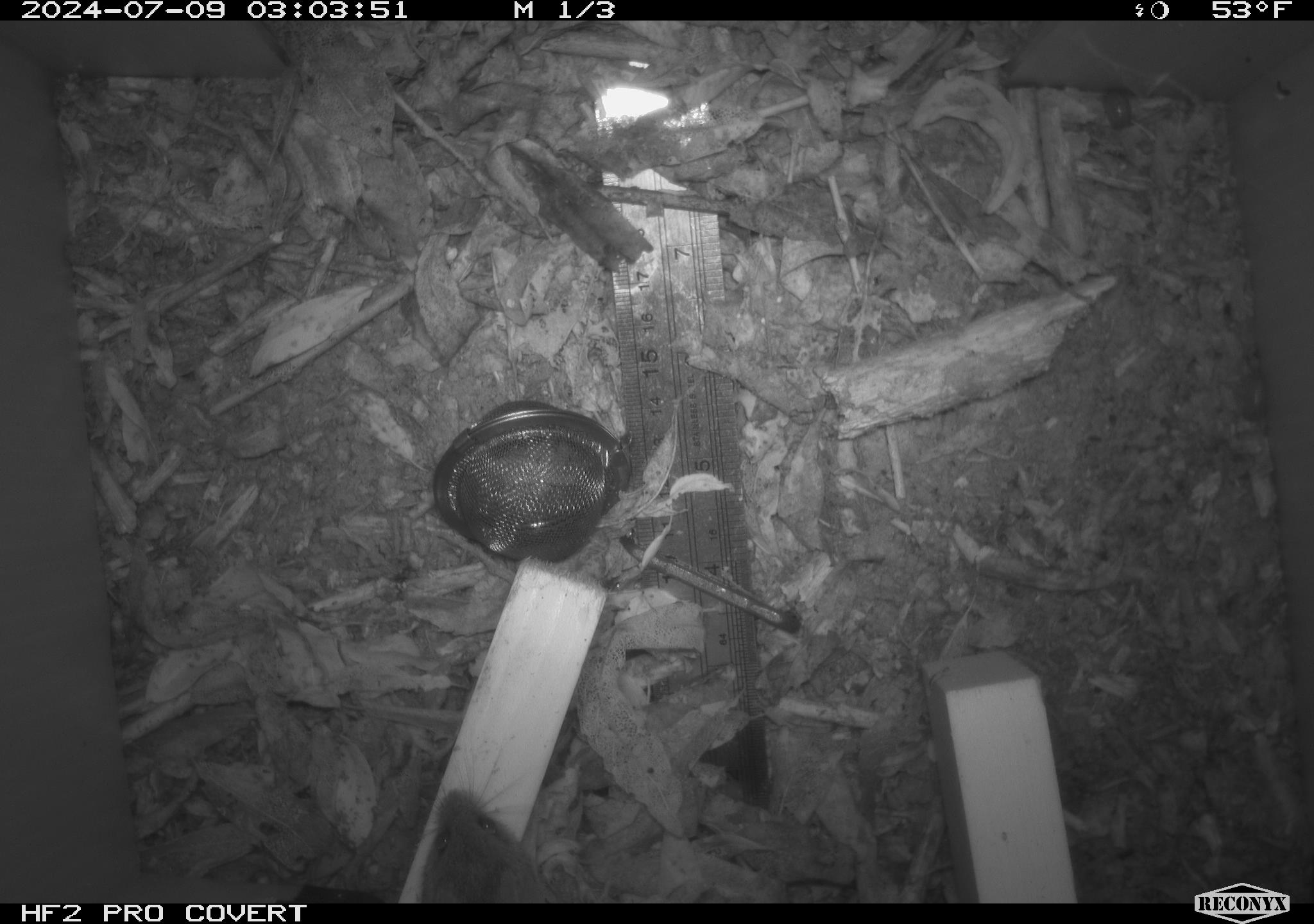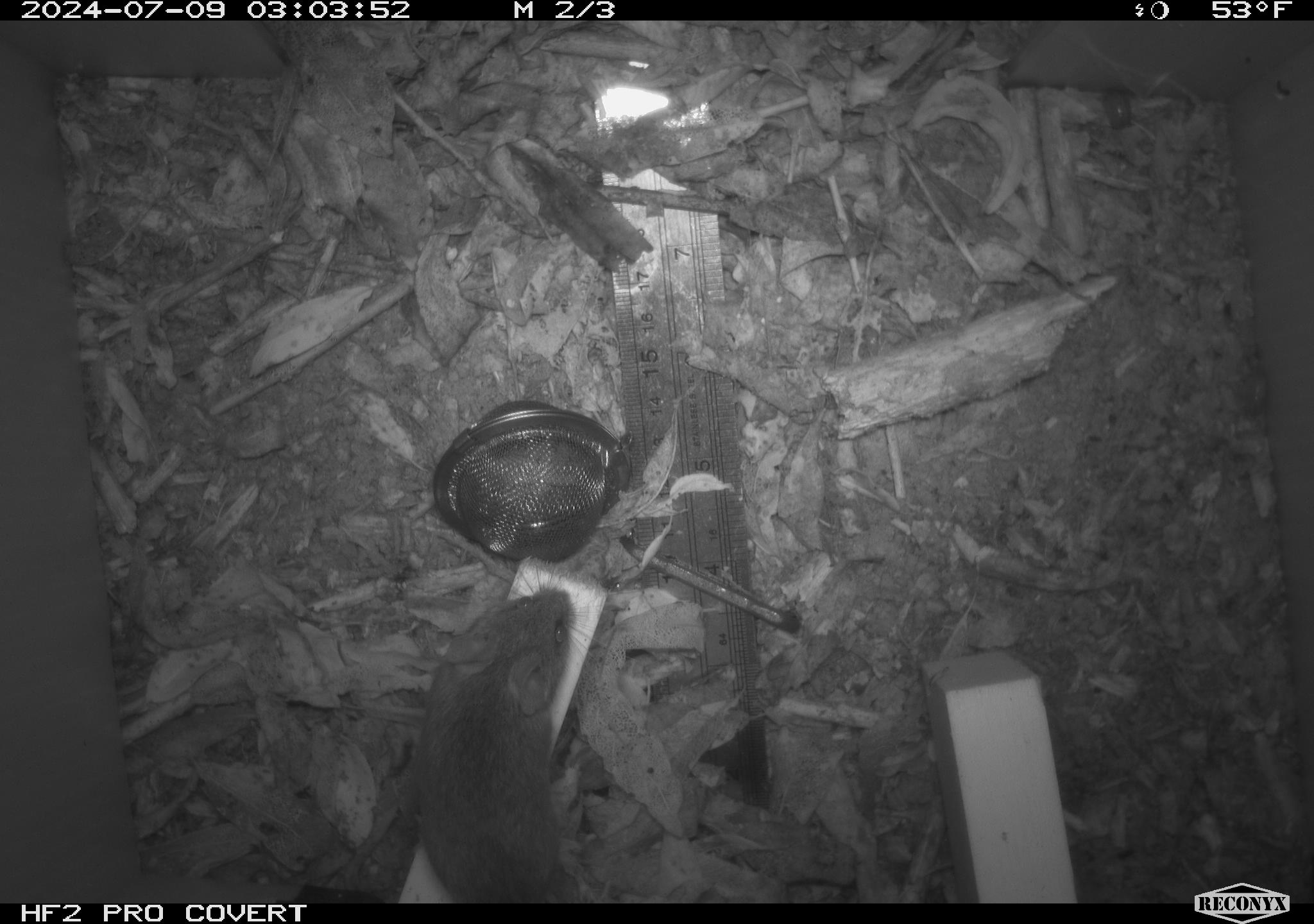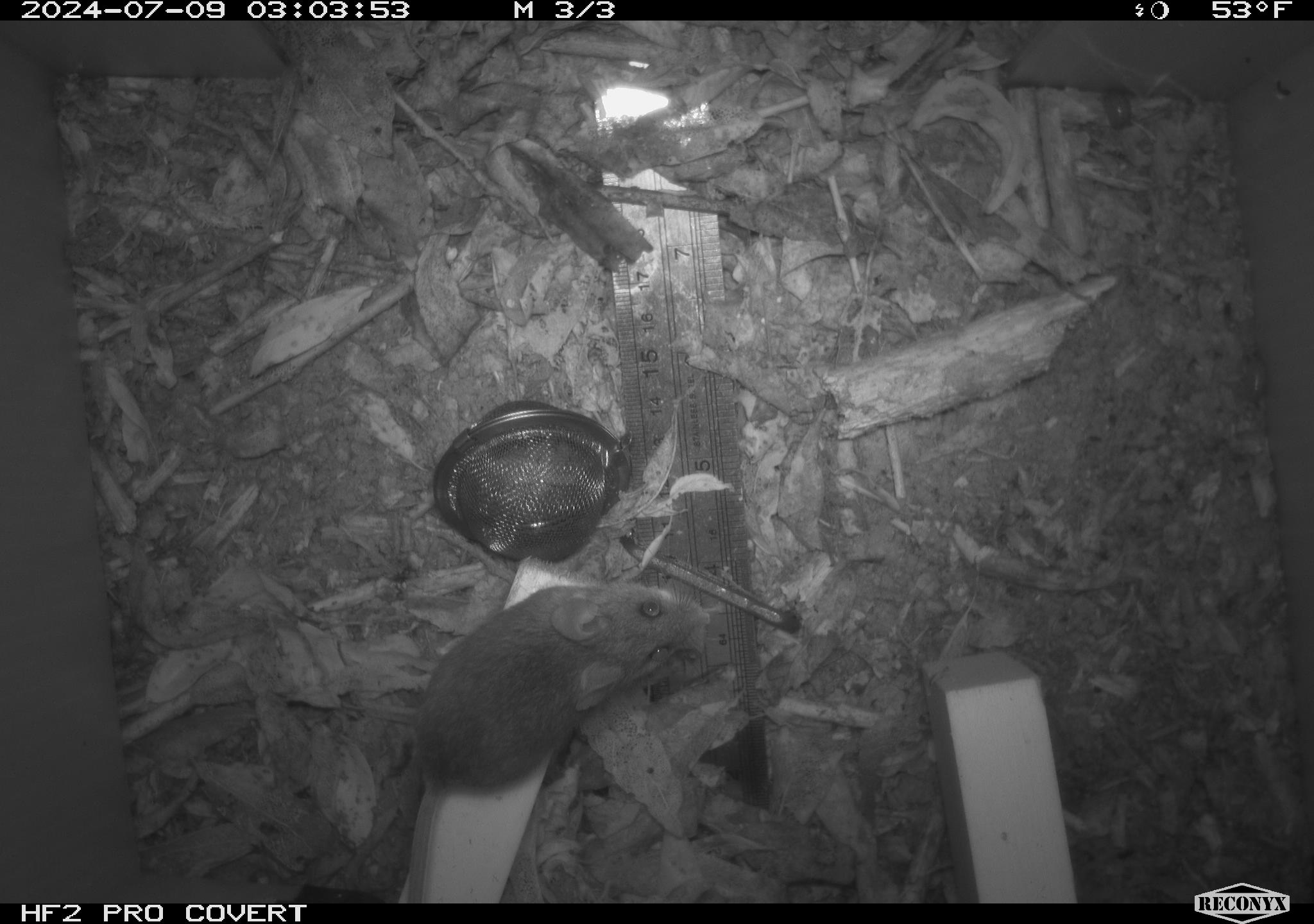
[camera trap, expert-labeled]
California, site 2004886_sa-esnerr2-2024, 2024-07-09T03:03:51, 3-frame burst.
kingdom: Animalia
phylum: Chordata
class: Mammalia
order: Rodentia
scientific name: Rodentia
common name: rodent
Rodent (Rodentia).